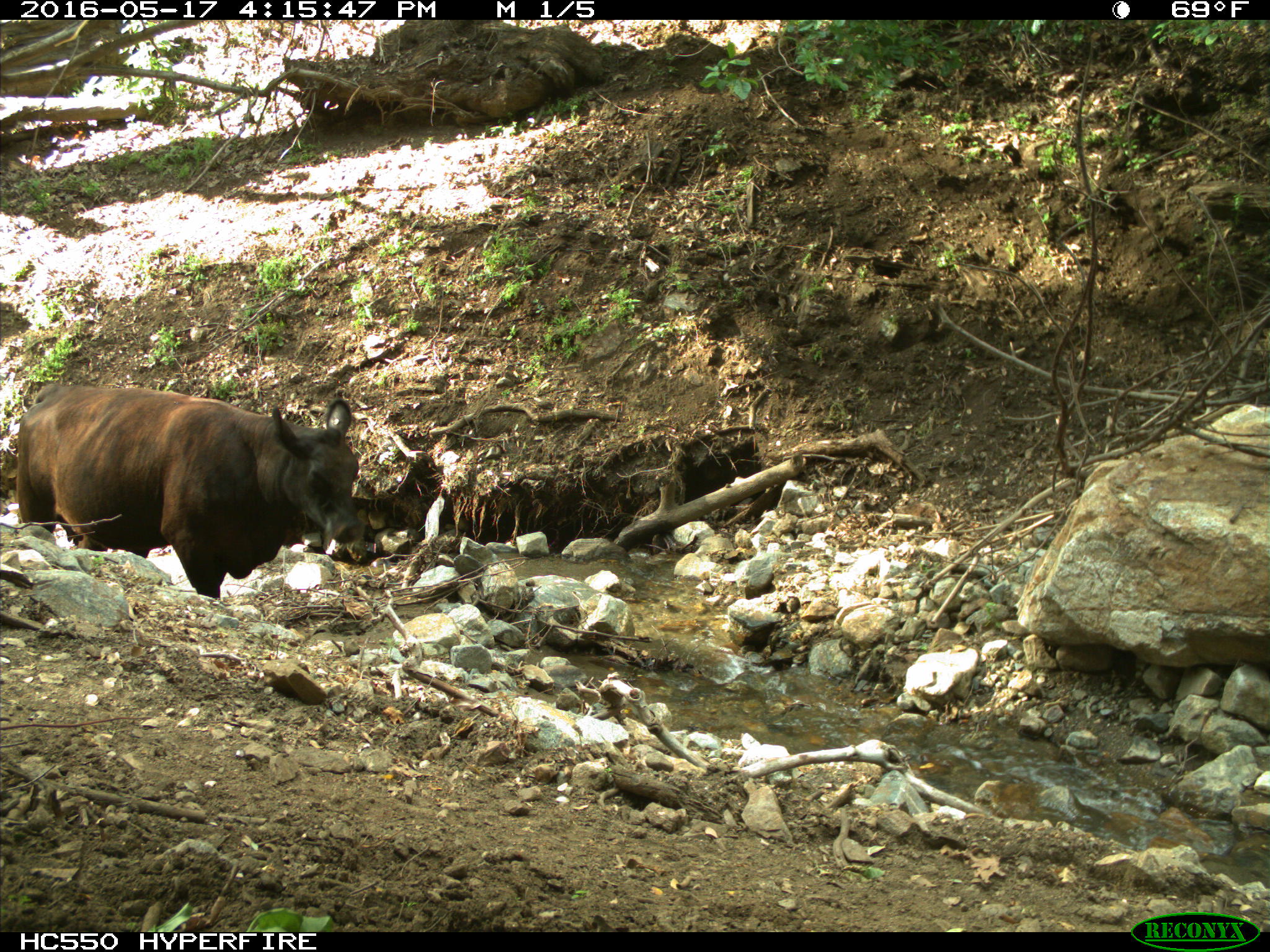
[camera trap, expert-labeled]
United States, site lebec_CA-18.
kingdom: Animalia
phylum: Chordata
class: Mammalia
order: Artiodactyla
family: Bovidae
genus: Bos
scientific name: Bos taurus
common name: domestic cow